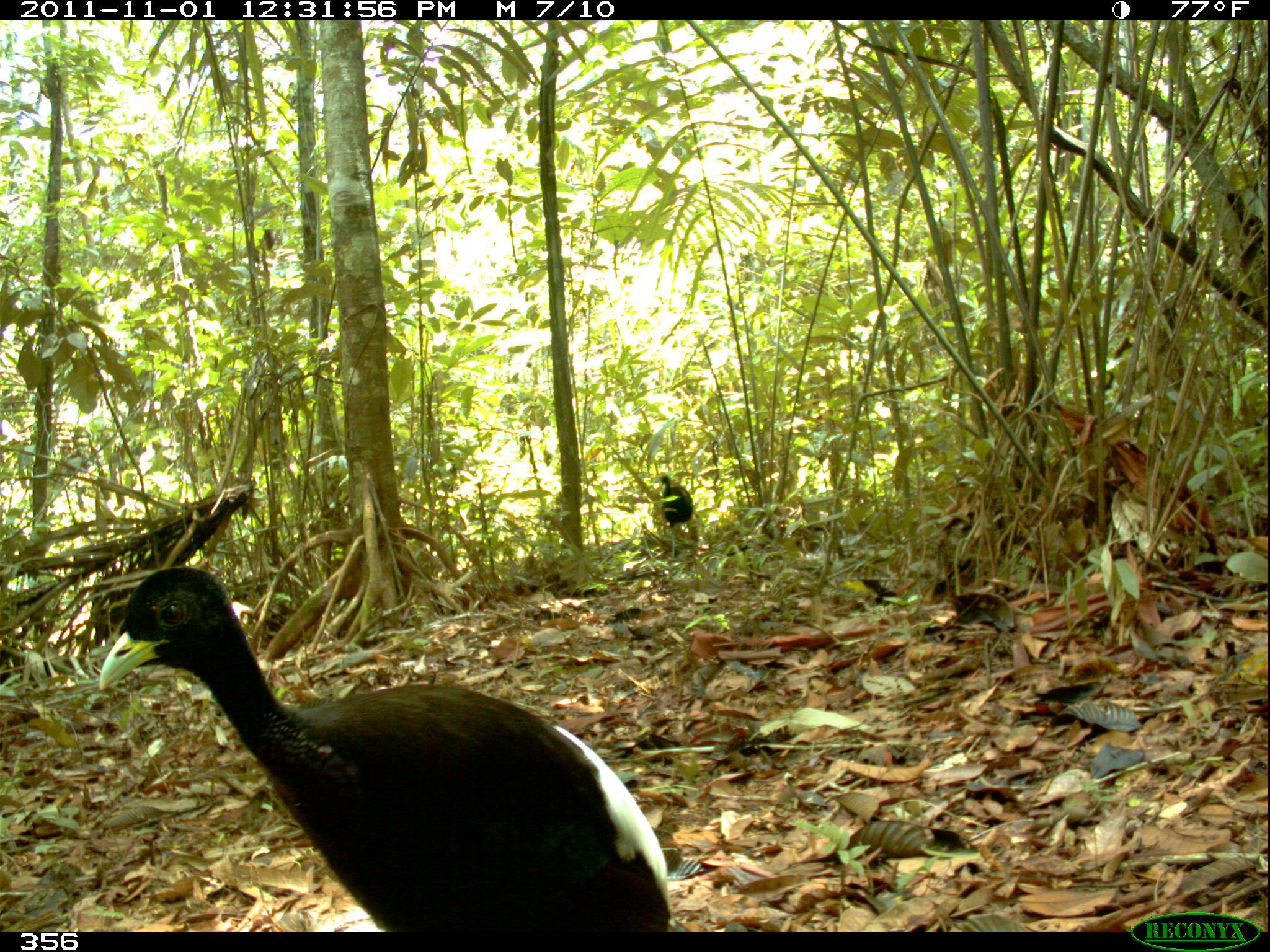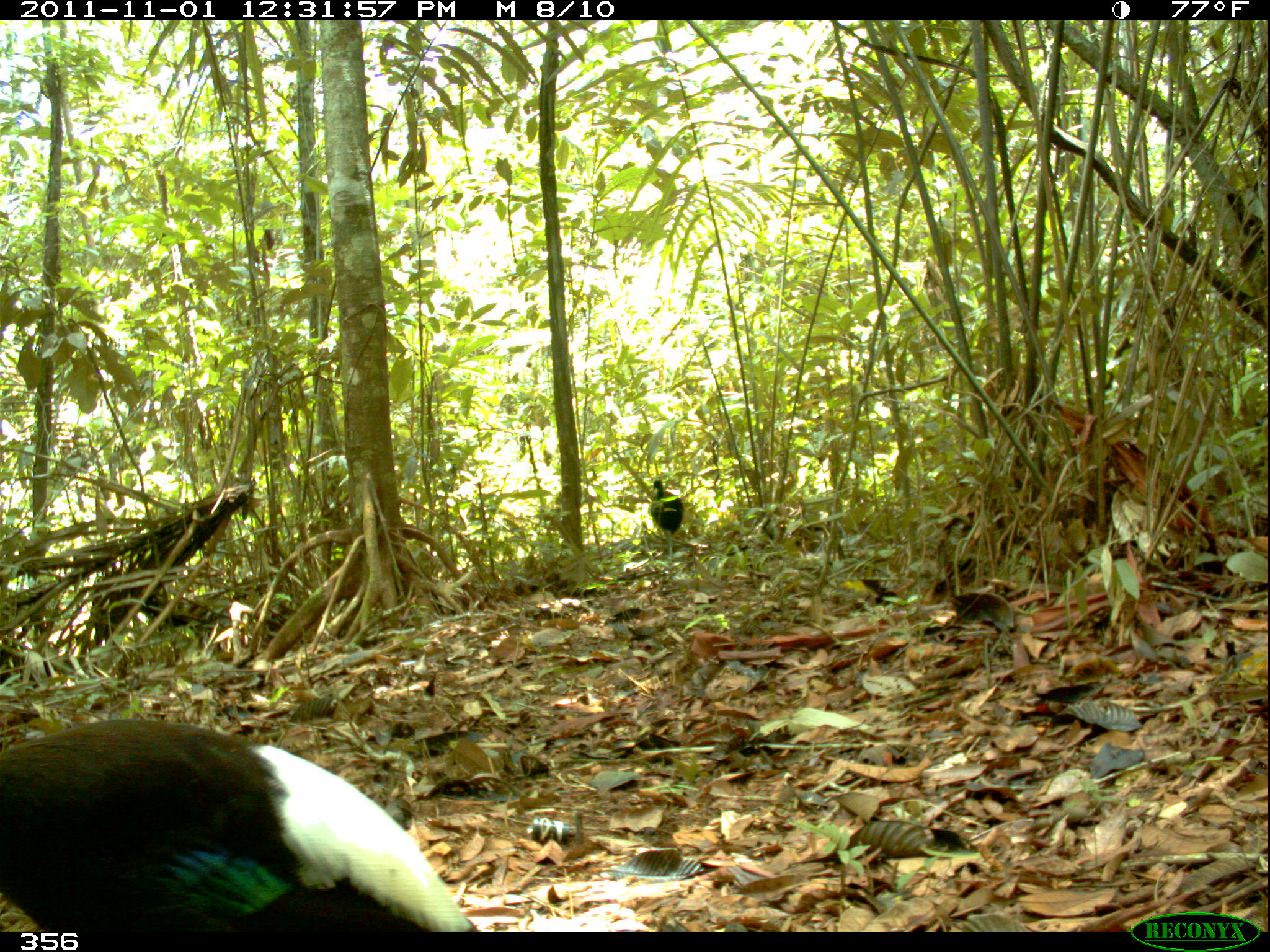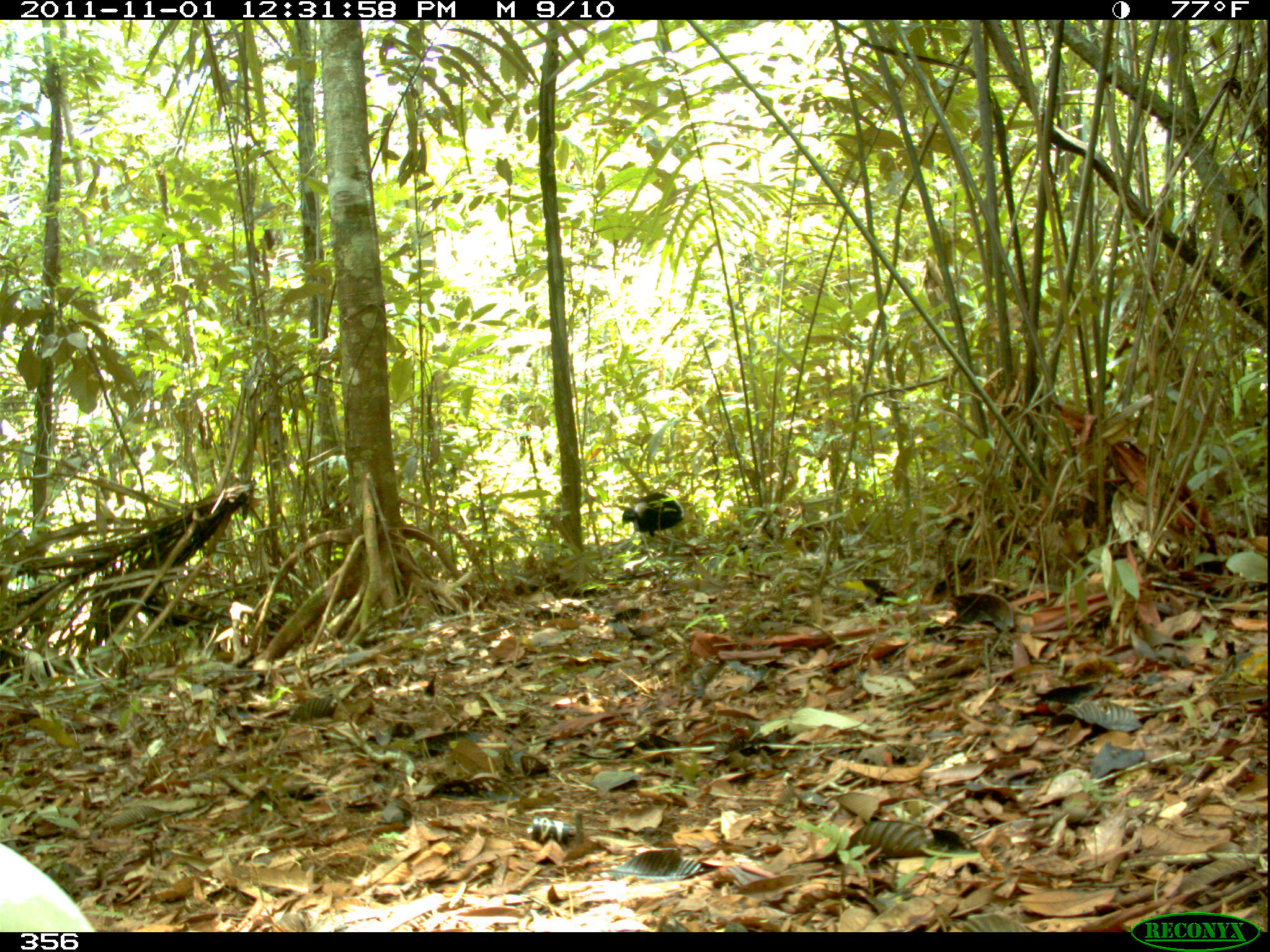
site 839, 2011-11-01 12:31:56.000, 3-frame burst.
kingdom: Animalia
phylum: Chordata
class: Aves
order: Gruiformes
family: Psophiidae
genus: Psophia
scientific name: Psophia leucoptera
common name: pale-winged trumpeter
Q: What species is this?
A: Psophia leucoptera (pale-winged trumpeter).